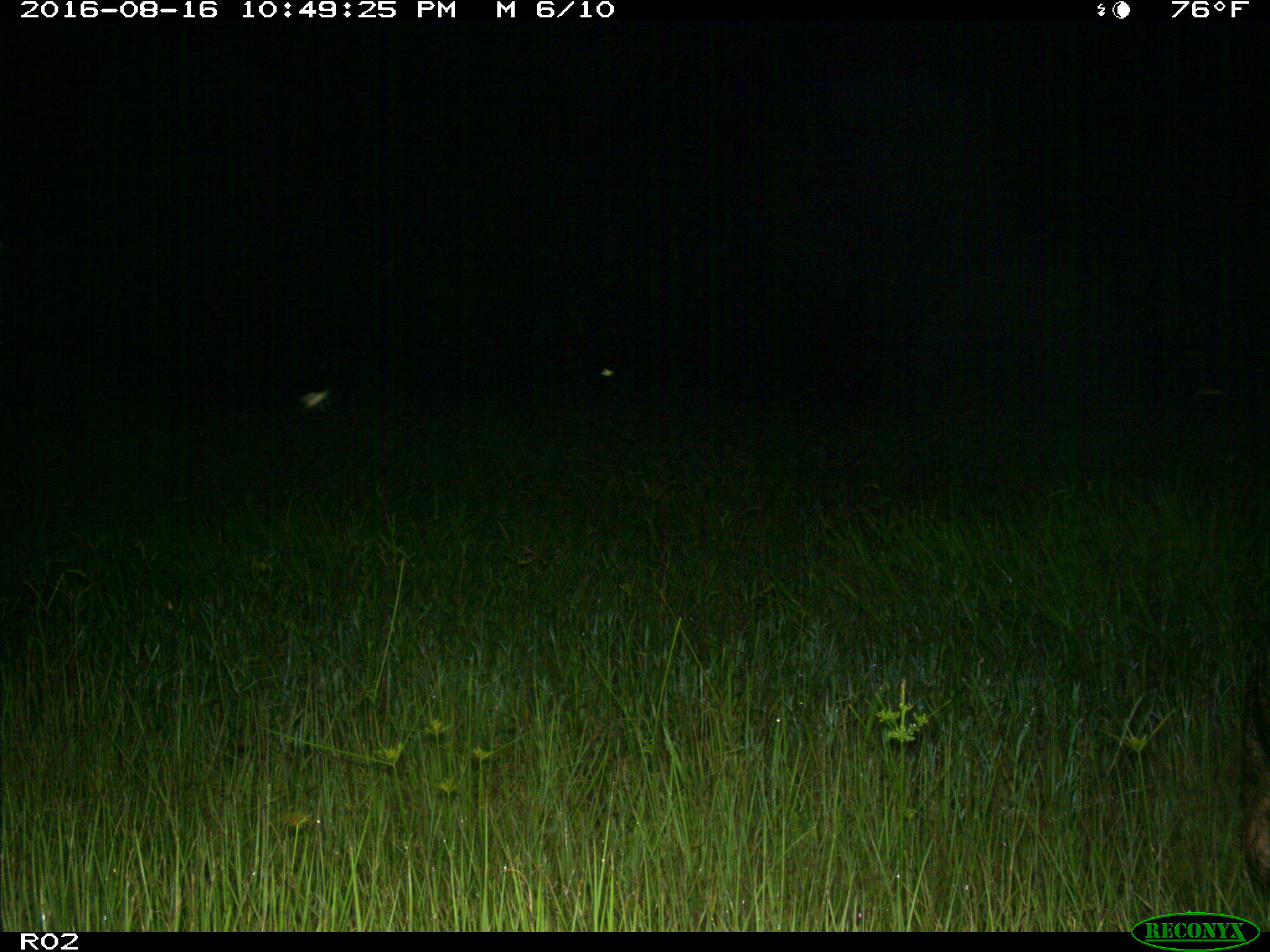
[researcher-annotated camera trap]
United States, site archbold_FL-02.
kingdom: Animalia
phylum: Chordata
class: Mammalia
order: Artiodactyla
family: Suidae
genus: Sus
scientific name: Sus scrofa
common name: wild boar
Sus scrofa (wild boar).